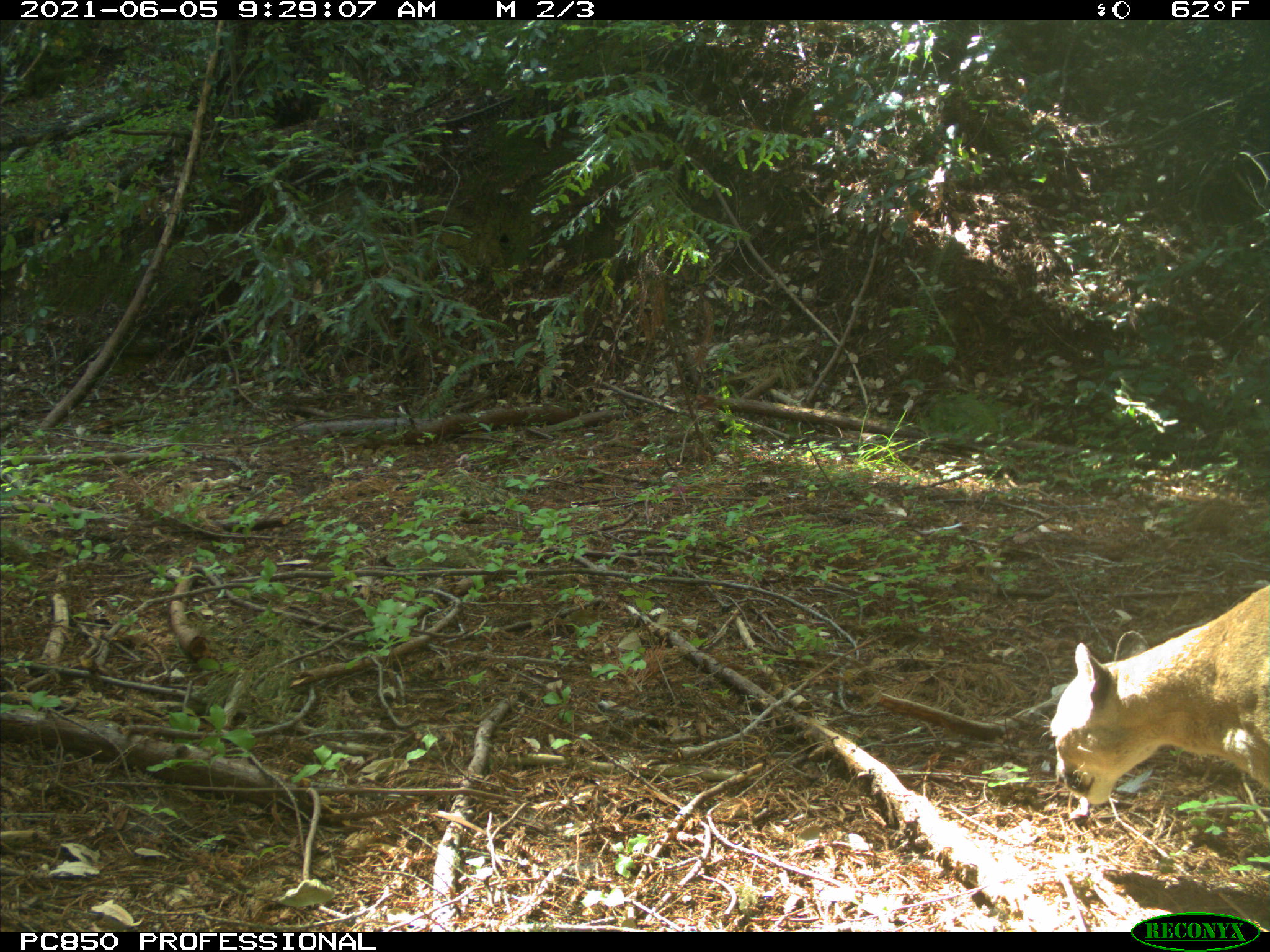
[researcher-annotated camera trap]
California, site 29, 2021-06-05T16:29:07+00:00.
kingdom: Animalia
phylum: Chordata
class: Mammalia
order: Carnivora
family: Felidae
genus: Puma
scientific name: Puma concolor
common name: puma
Puma (Puma concolor).